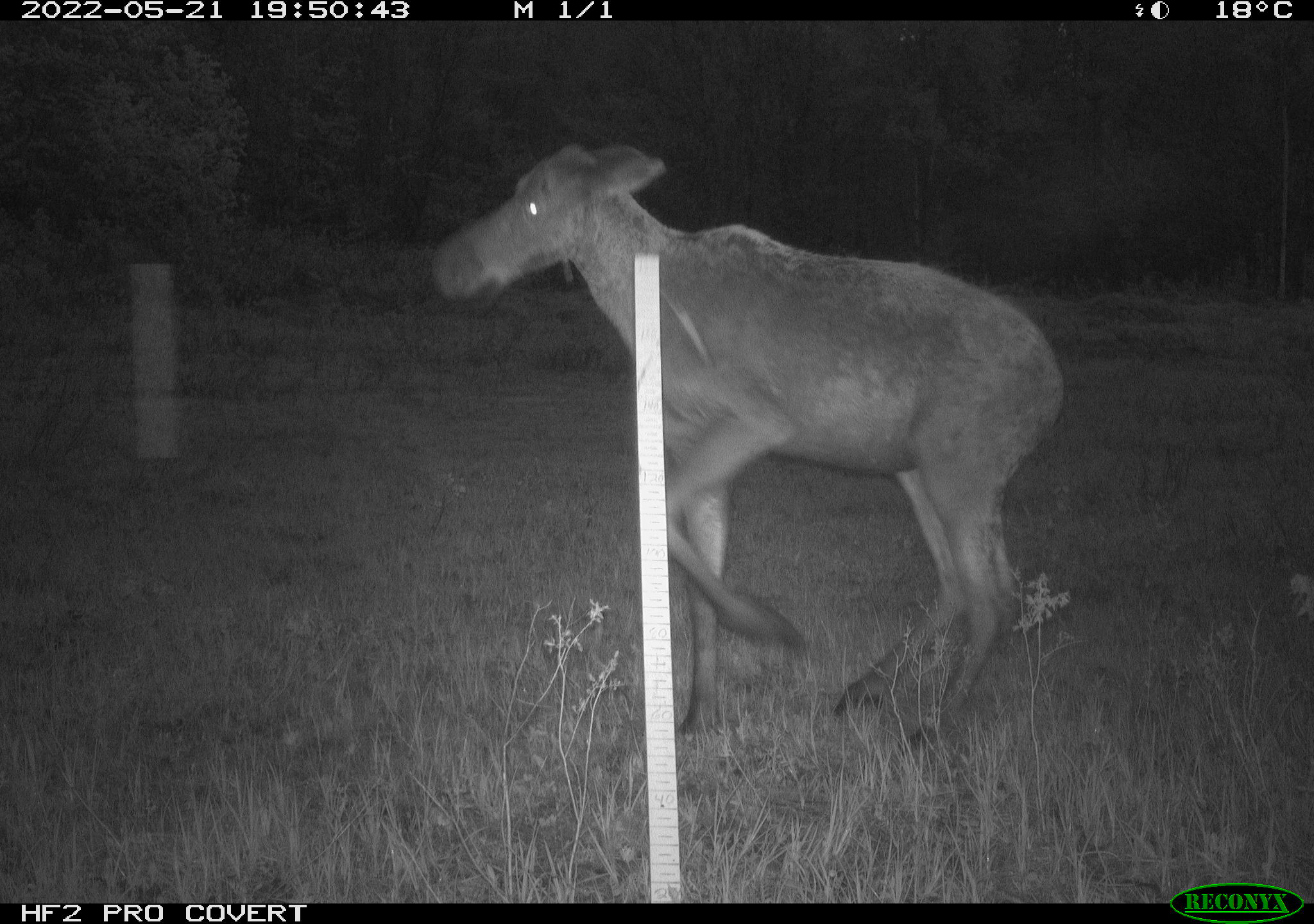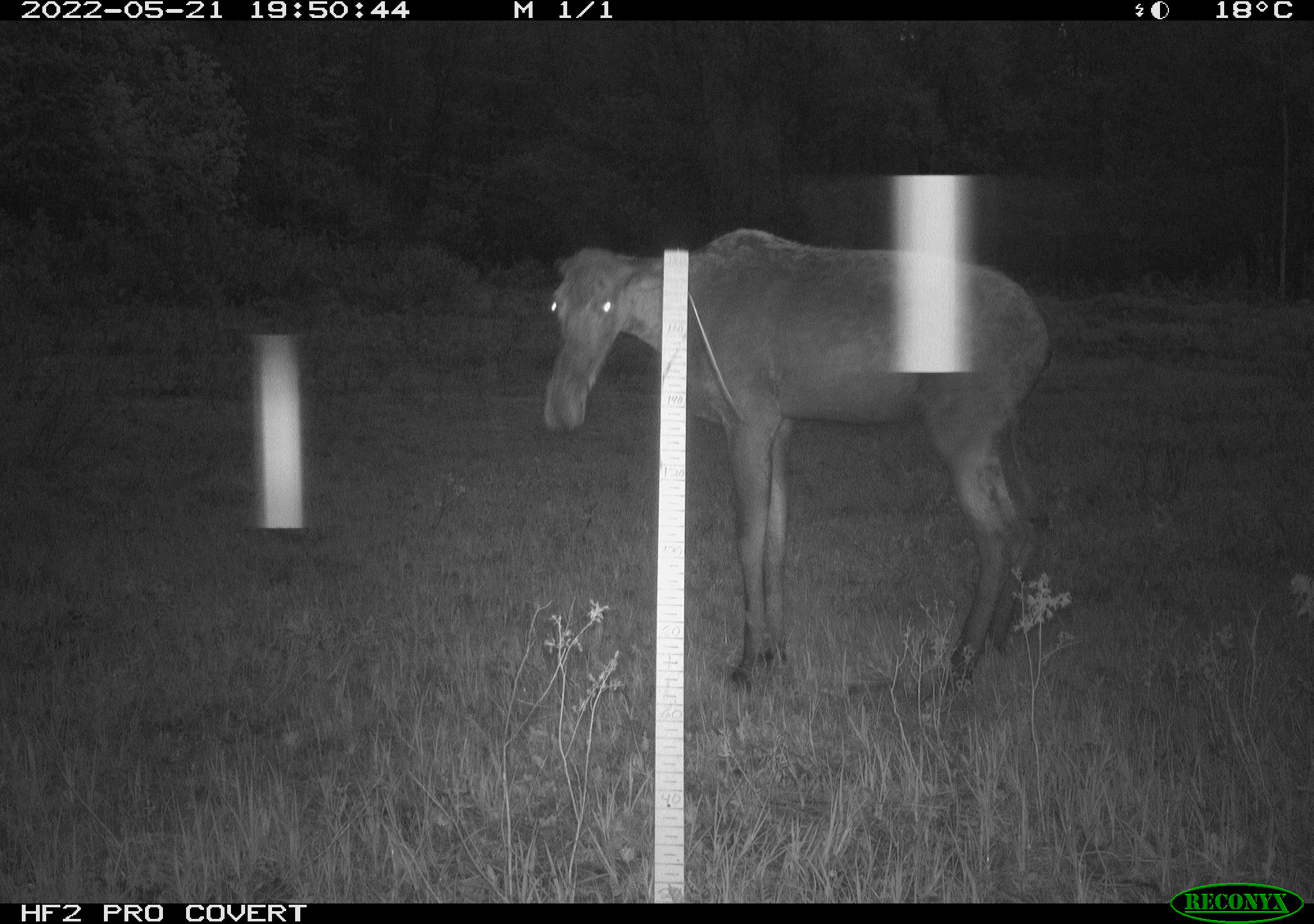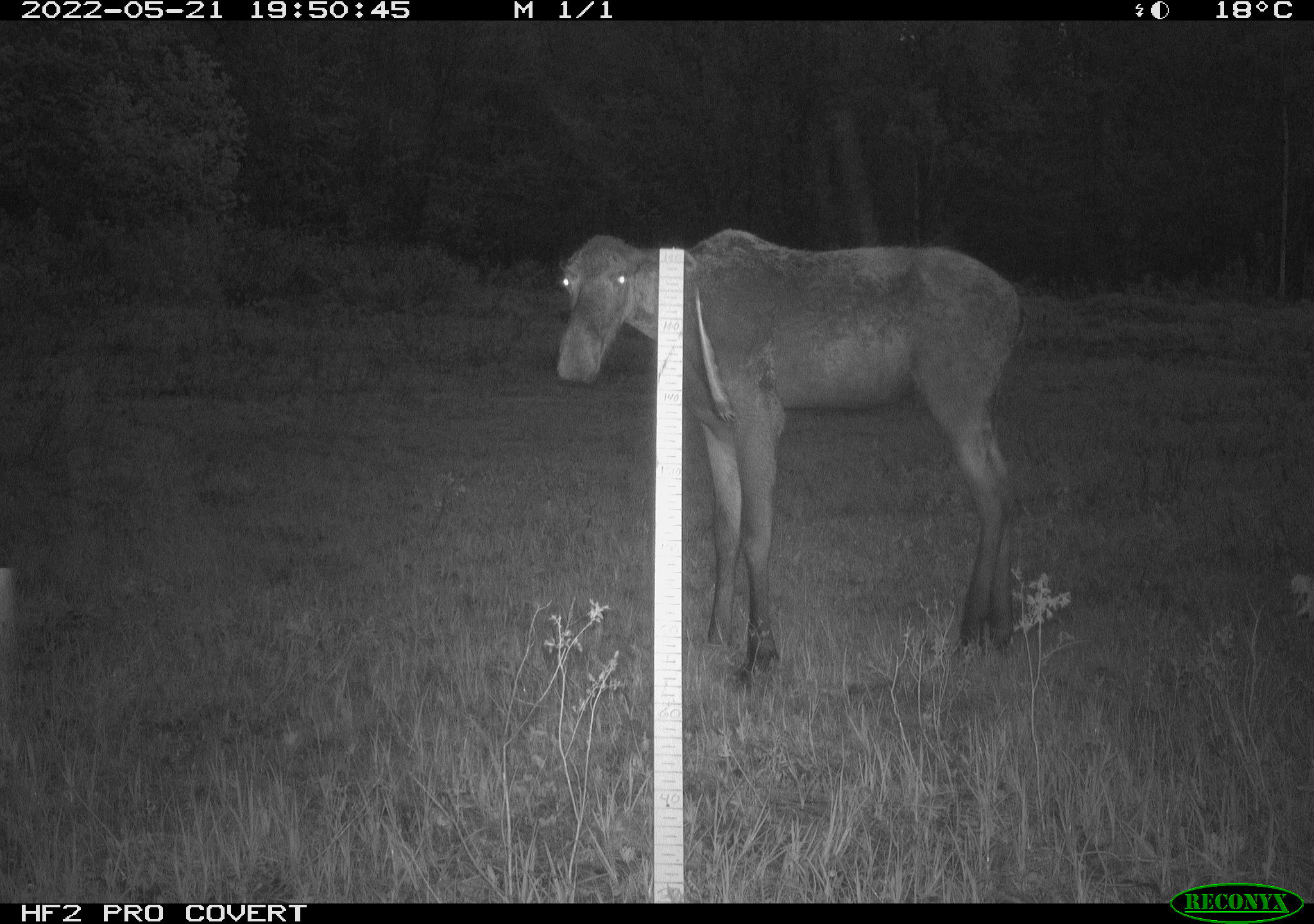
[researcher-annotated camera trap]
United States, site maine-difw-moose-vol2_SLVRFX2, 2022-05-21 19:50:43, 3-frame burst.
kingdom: Animalia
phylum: Chordata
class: Mammalia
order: Artiodactyla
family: Cervidae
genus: Alces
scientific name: Alces alces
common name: moose